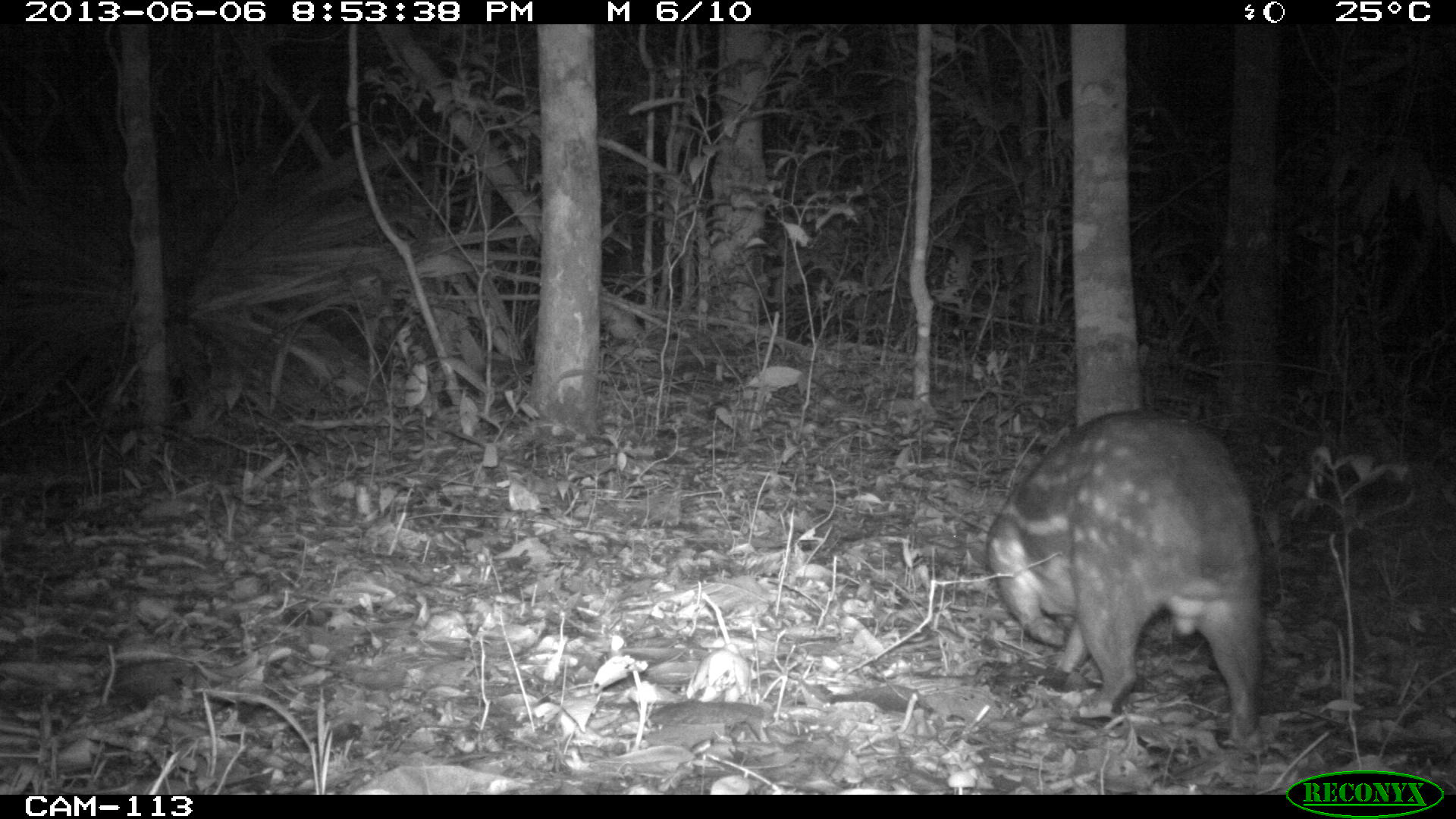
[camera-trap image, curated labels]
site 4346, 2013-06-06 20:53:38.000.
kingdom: Animalia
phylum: Chordata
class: Mammalia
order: Rodentia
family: Cuniculidae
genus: Cuniculus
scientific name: Cuniculus paca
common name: lowland paca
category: agouti paca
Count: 1.